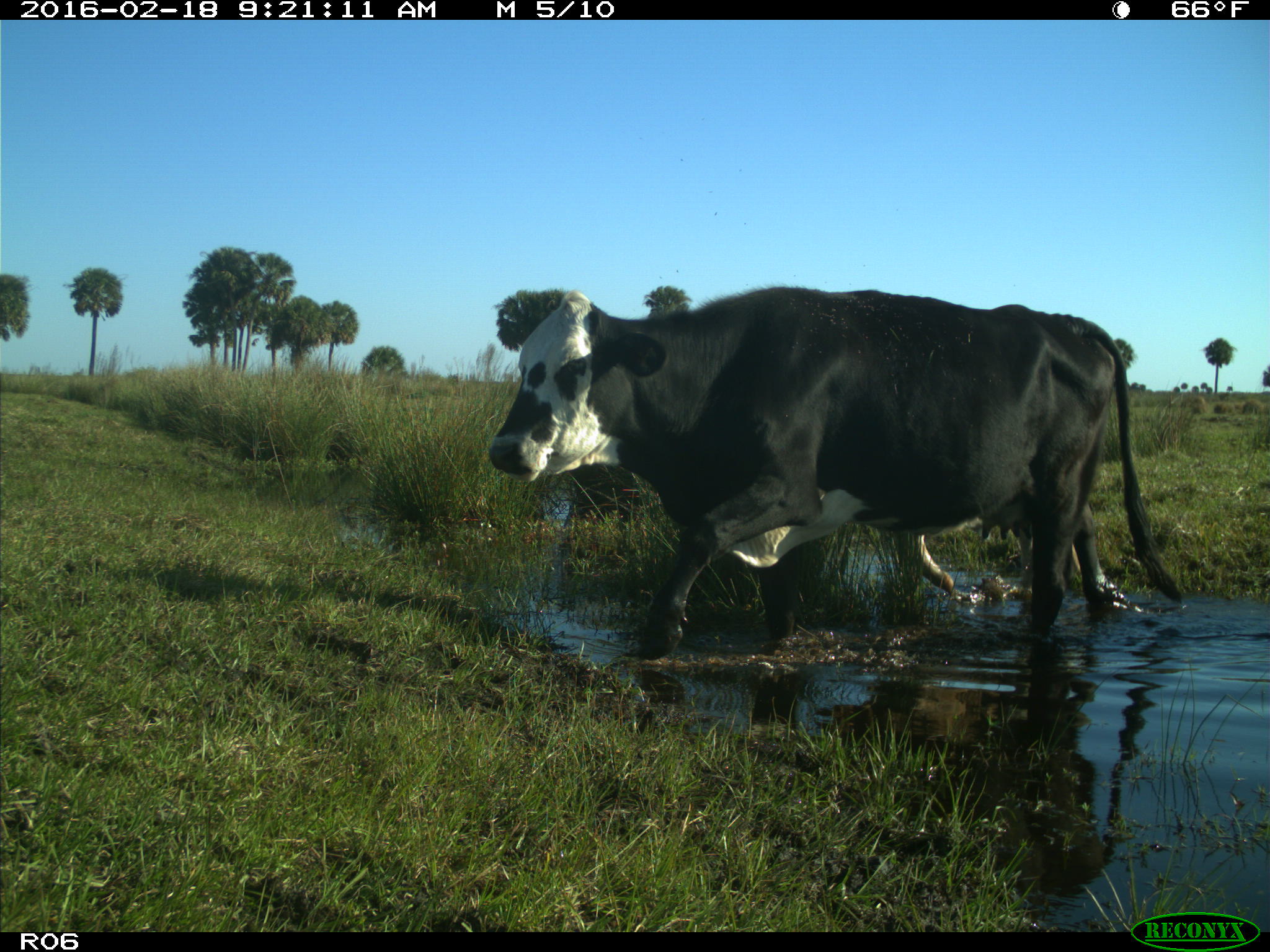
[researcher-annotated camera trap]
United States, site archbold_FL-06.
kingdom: Animalia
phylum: Chordata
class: Mammalia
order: Artiodactyla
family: Bovidae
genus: Bos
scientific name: Bos taurus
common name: domestic cow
Bos taurus (domestic cow).